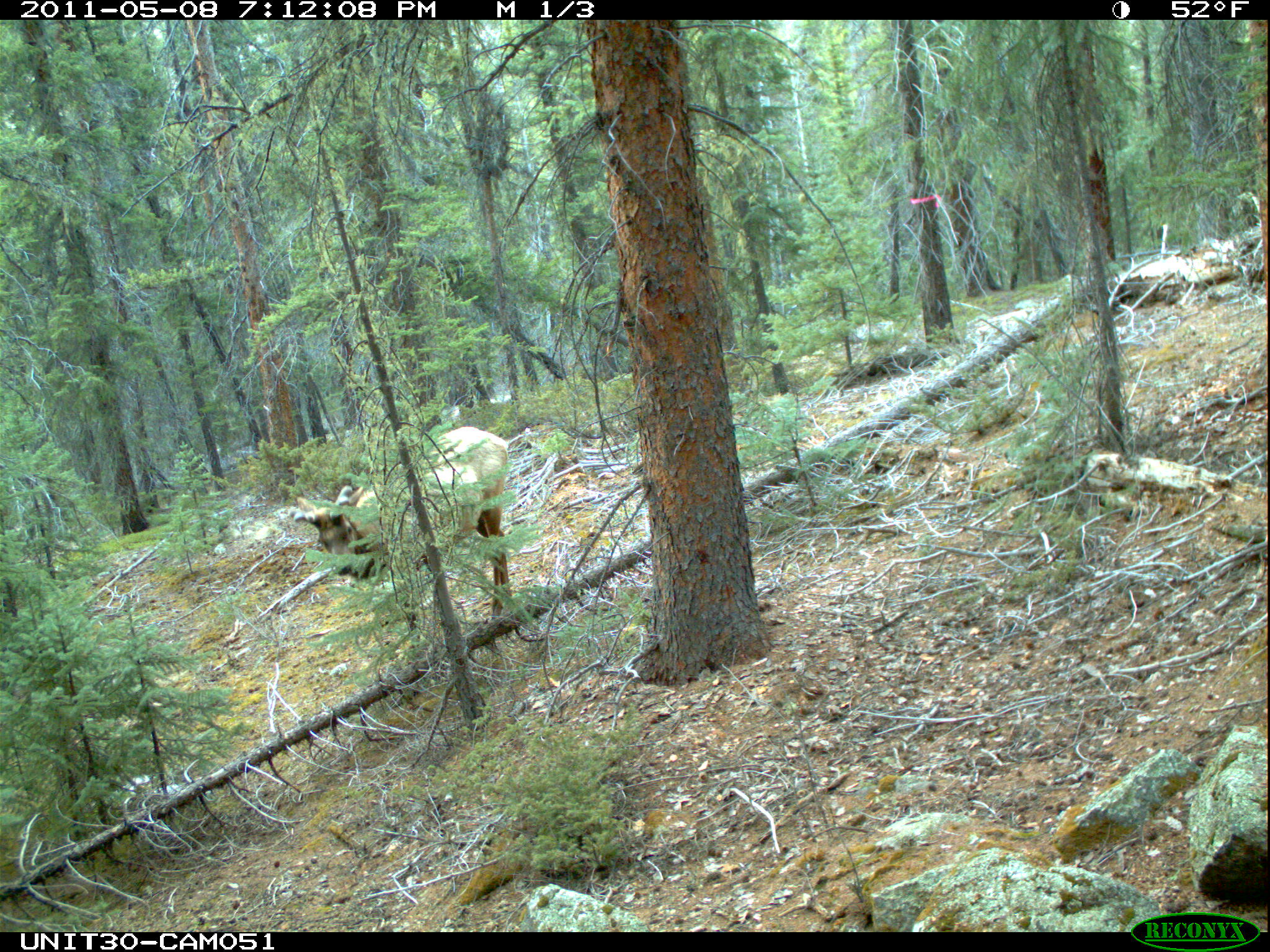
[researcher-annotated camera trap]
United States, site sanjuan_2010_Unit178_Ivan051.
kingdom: Animalia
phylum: Chordata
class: Mammalia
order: Artiodactyla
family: Cervidae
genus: Cervus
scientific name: Cervus elaphus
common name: red deer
Cervus elaphus (red deer).